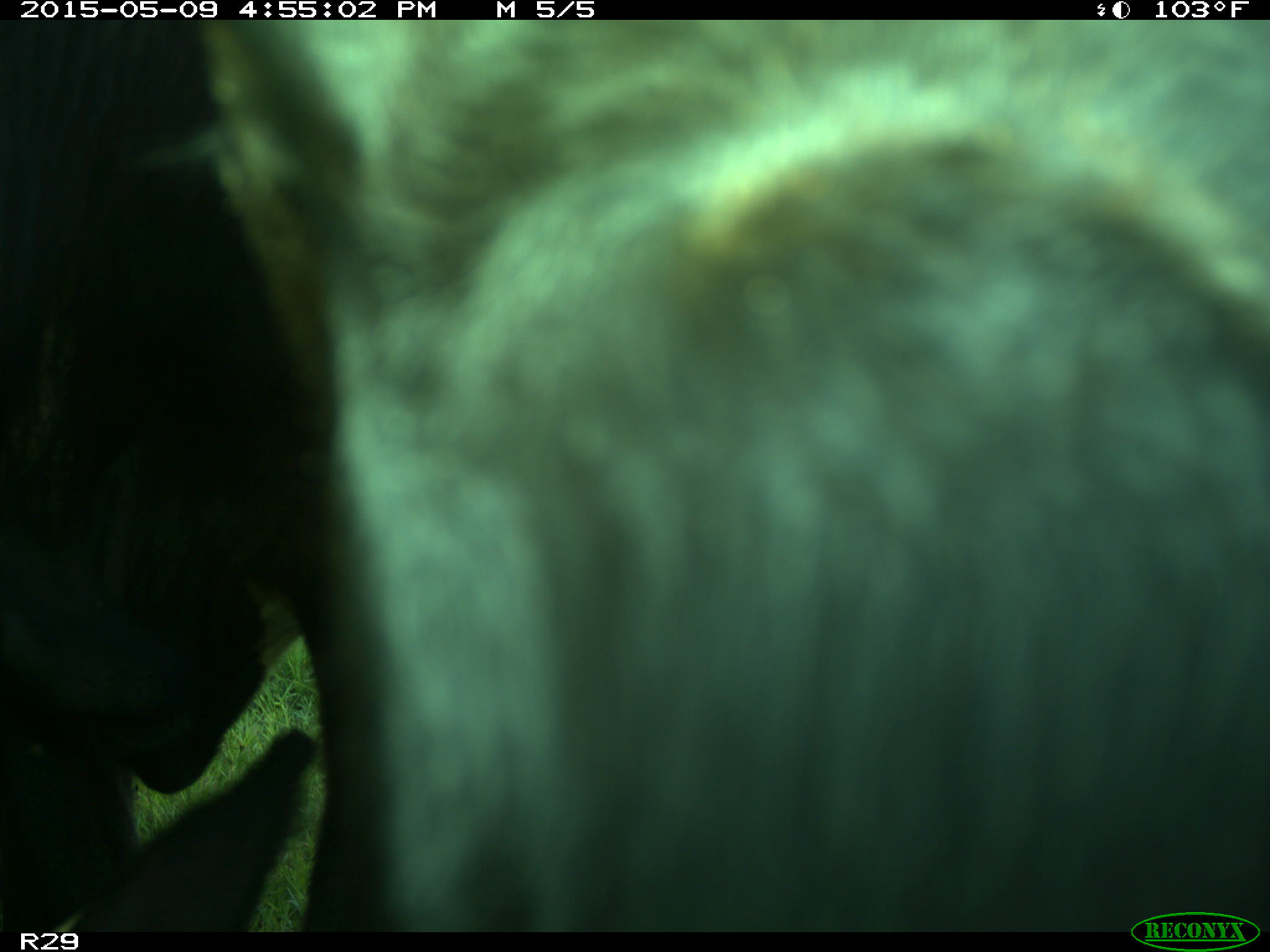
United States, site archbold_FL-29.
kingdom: Animalia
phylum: Chordata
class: Mammalia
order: Artiodactyla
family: Bovidae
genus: Bos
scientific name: Bos taurus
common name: domestic cow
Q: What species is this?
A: Bos taurus (domestic cow).